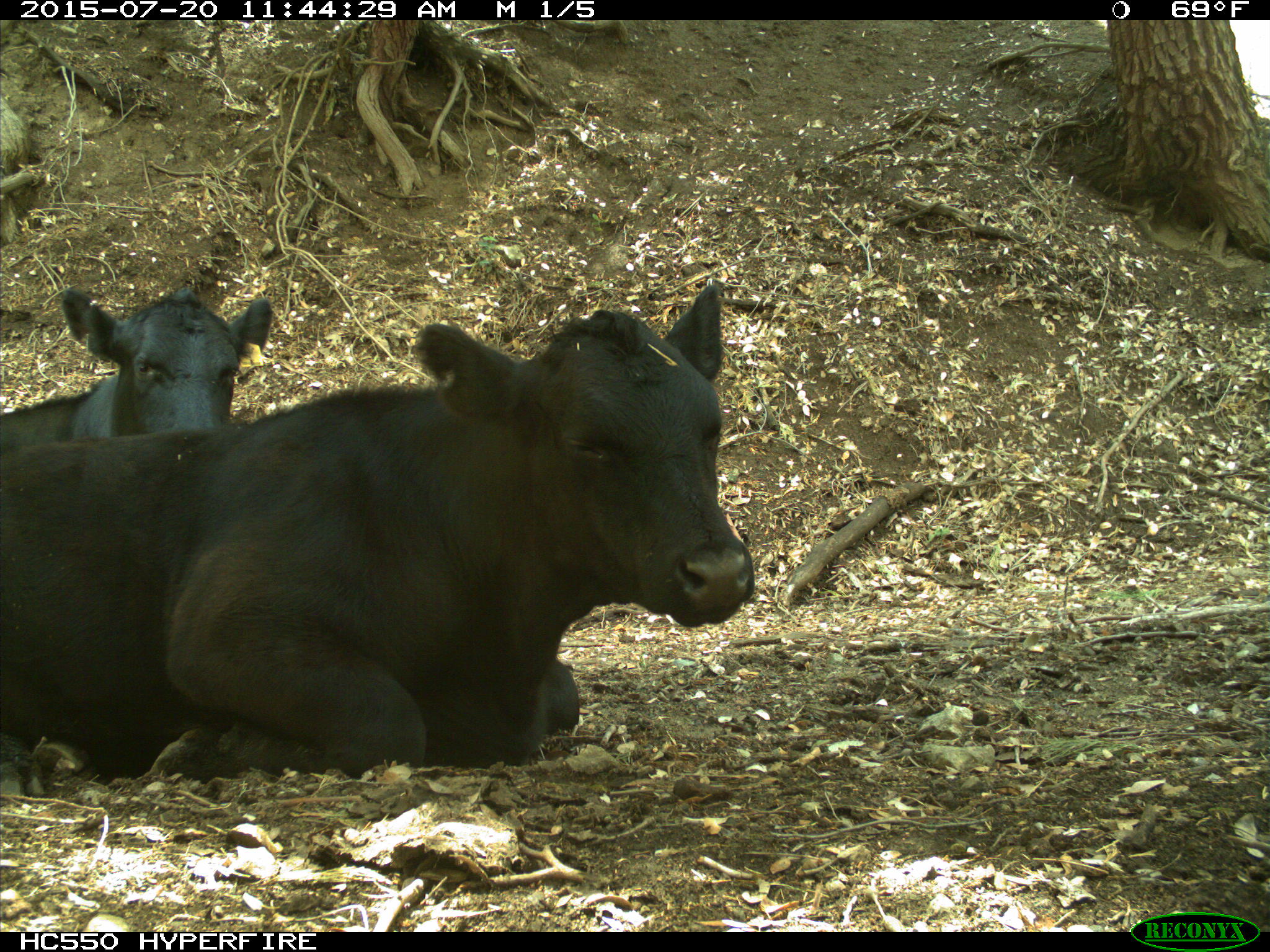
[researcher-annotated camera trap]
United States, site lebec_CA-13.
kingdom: Animalia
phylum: Chordata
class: Mammalia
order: Artiodactyla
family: Bovidae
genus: Bos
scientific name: Bos taurus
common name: domestic cow